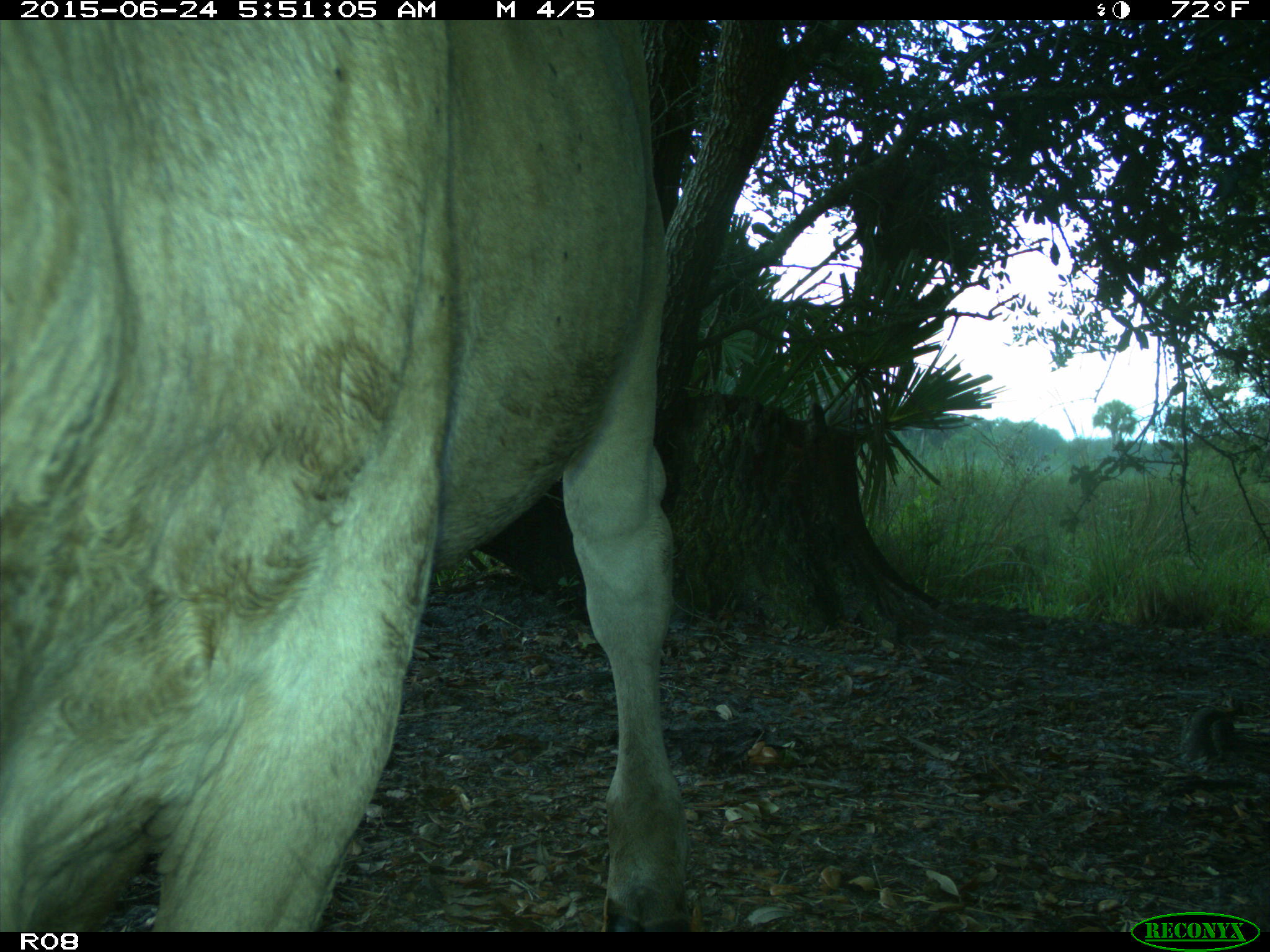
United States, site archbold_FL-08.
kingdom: Animalia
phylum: Chordata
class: Mammalia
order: Artiodactyla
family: Bovidae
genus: Bos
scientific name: Bos taurus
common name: domestic cow